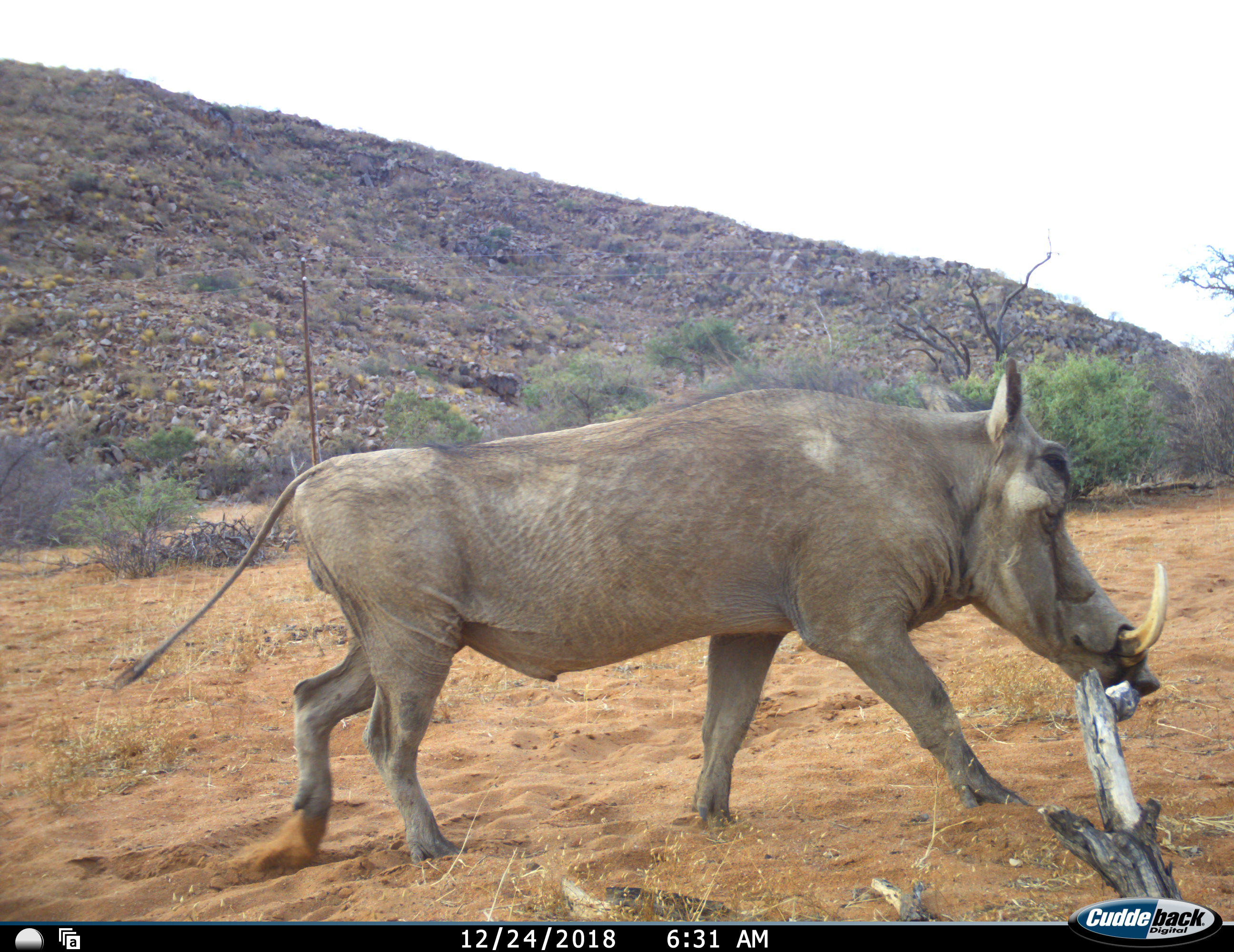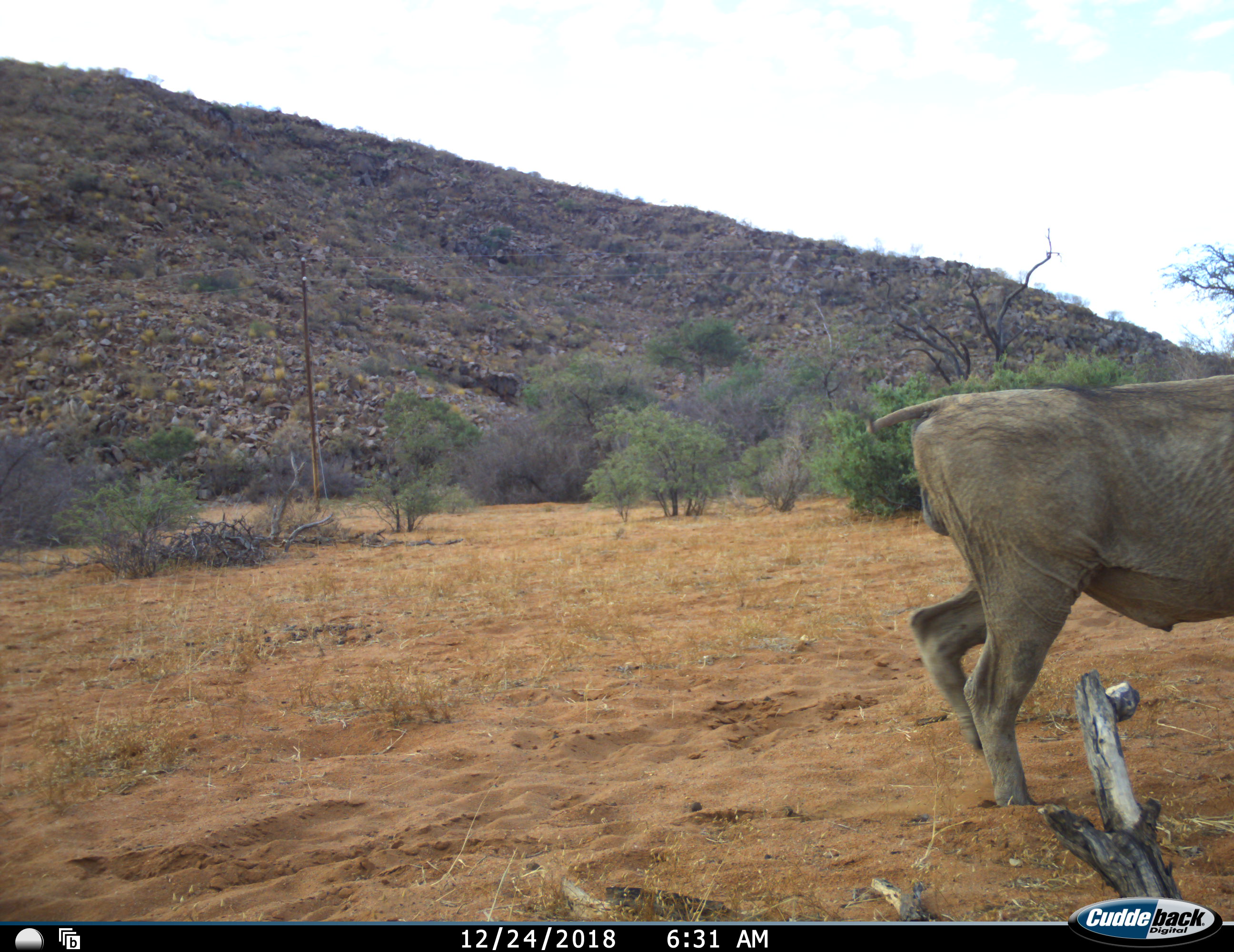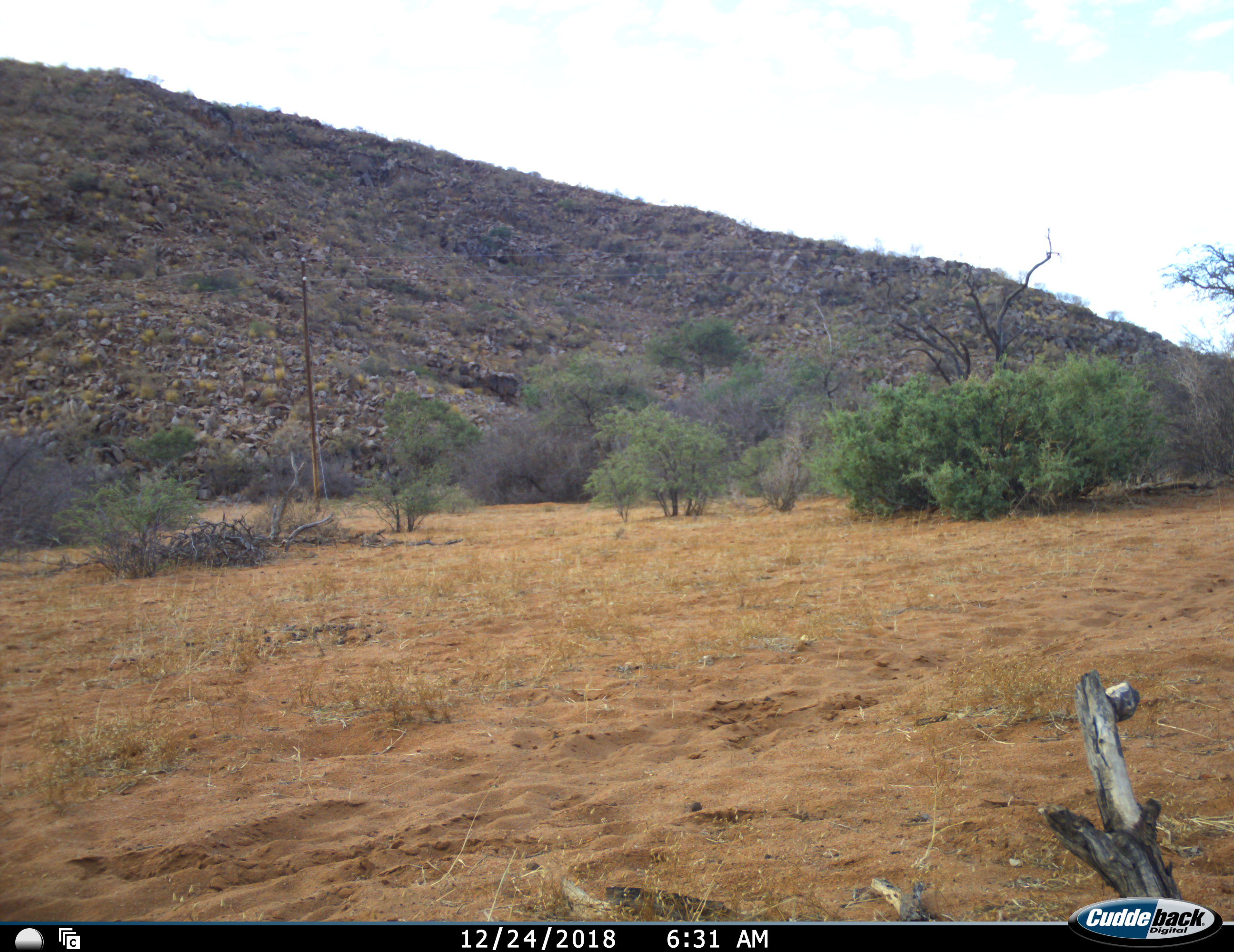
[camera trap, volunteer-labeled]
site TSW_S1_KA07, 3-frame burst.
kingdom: Animalia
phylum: Chordata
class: Mammalia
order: Artiodactyla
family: Suidae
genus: Phacochoerus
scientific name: Phacochoerus africanus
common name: warthog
Warthog (Phacochoerus africanus), count 1. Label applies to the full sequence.